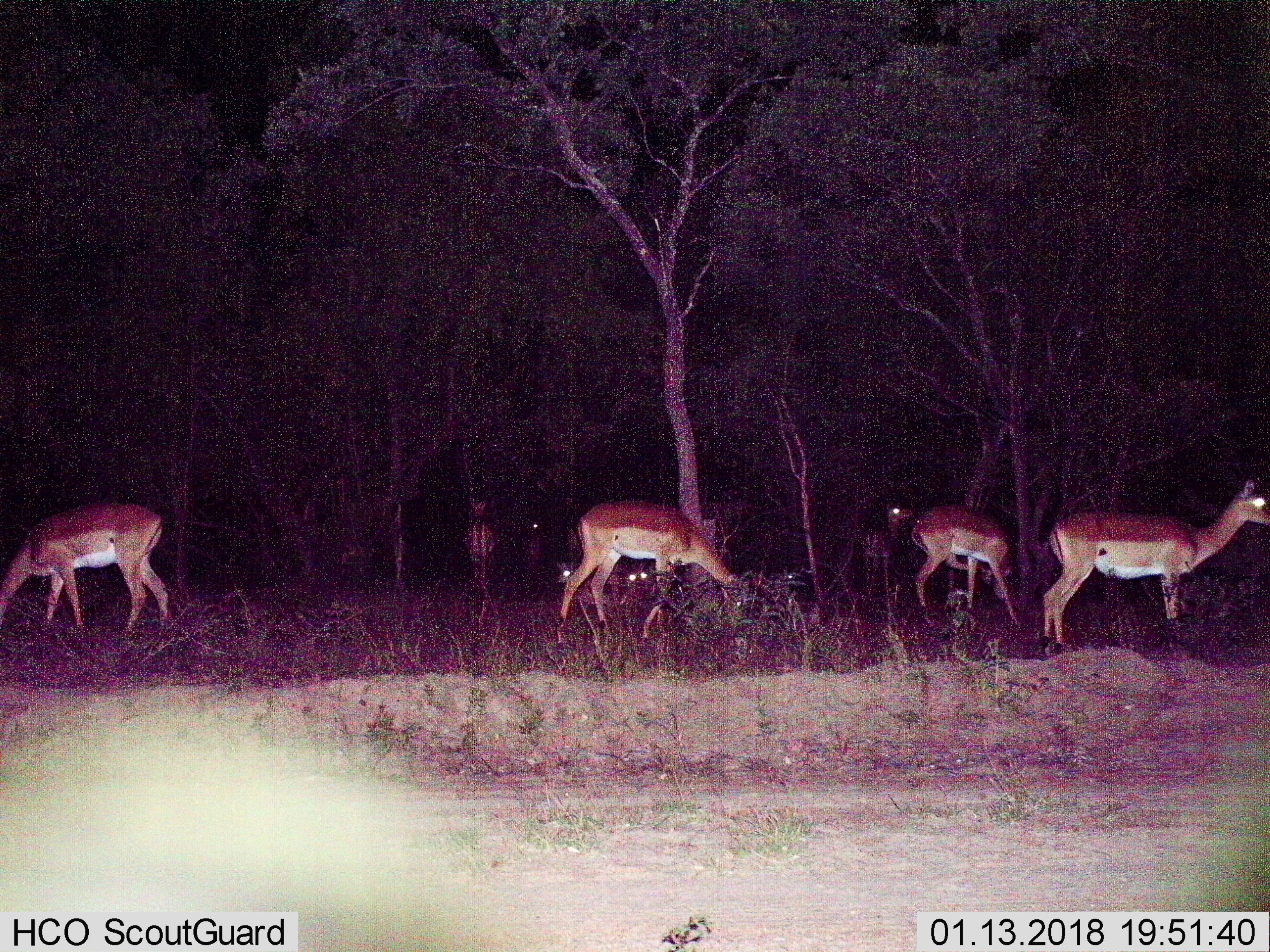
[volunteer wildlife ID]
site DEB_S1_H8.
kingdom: Animalia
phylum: Chordata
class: Mammalia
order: Artiodactyla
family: Bovidae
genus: Aepyceros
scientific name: Aepyceros melampus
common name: impala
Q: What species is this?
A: Impala (Aepyceros melampus).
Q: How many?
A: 9.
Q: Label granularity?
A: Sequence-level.